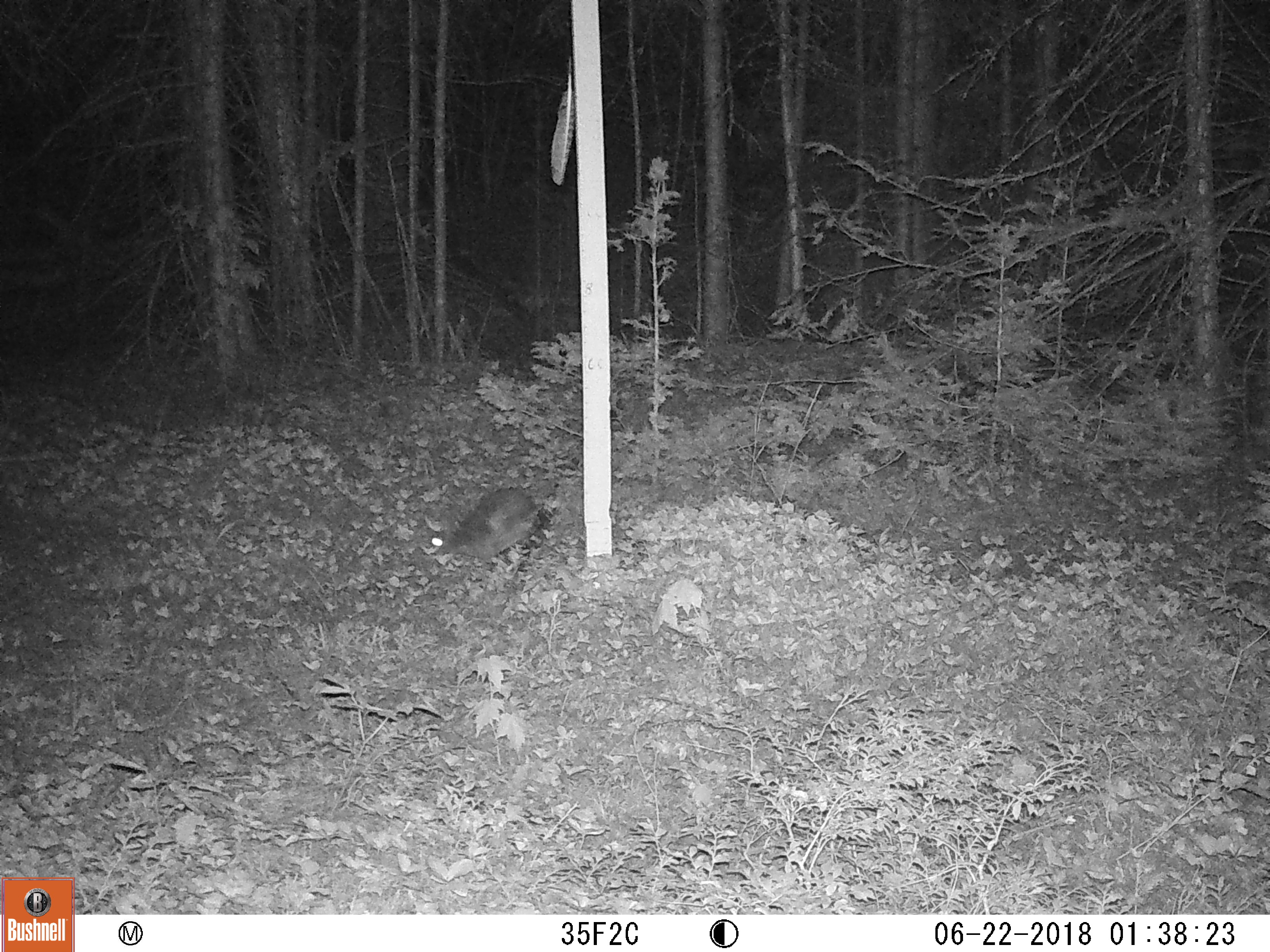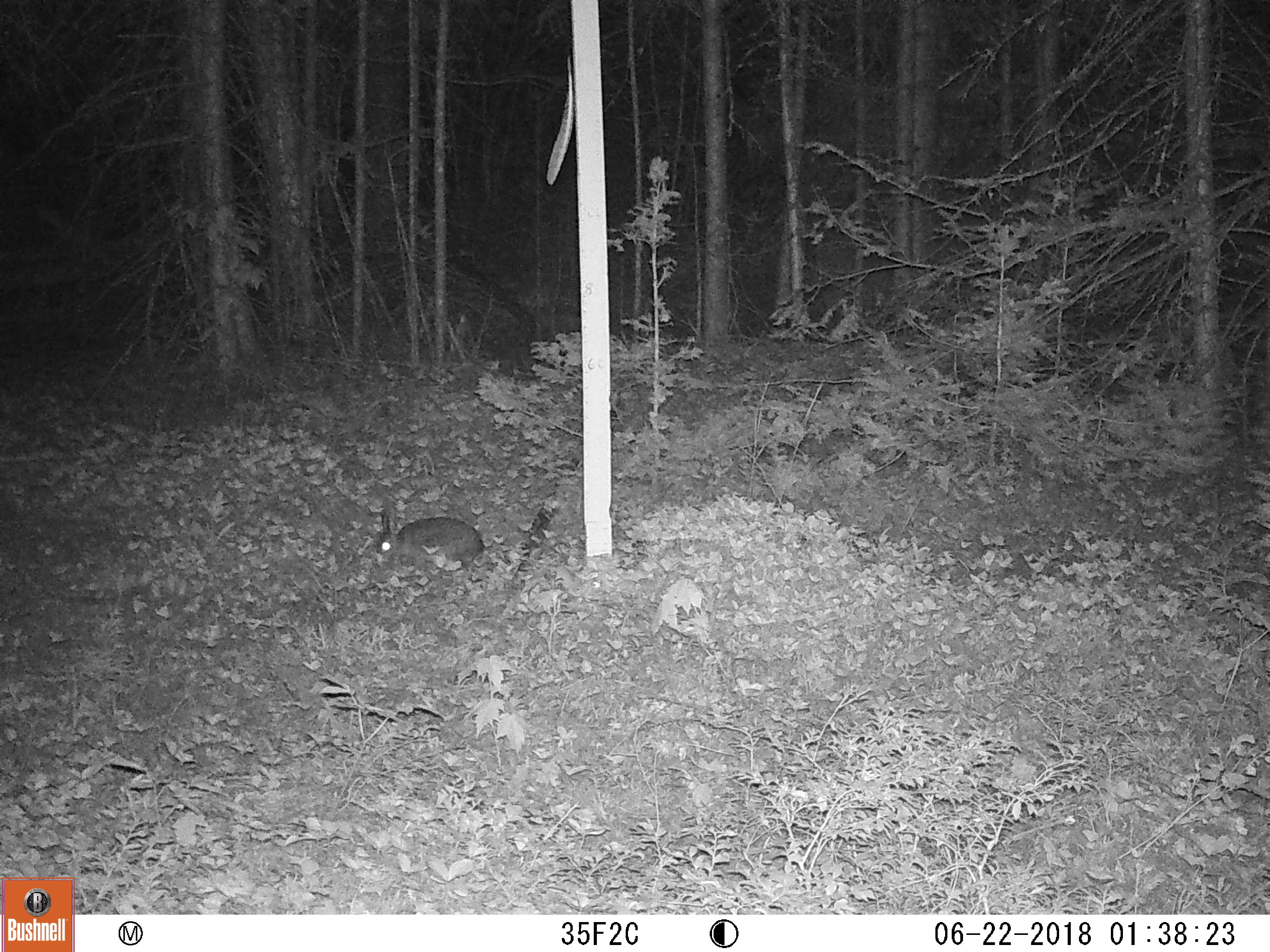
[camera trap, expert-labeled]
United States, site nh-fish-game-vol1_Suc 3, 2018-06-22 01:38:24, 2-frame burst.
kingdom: Animalia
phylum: Chordata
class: Mammalia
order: Lagomorpha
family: Leporidae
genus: Lepus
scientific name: Lepus americanus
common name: snowshoe hare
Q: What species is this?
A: Snowshoe hare (Lepus americanus).